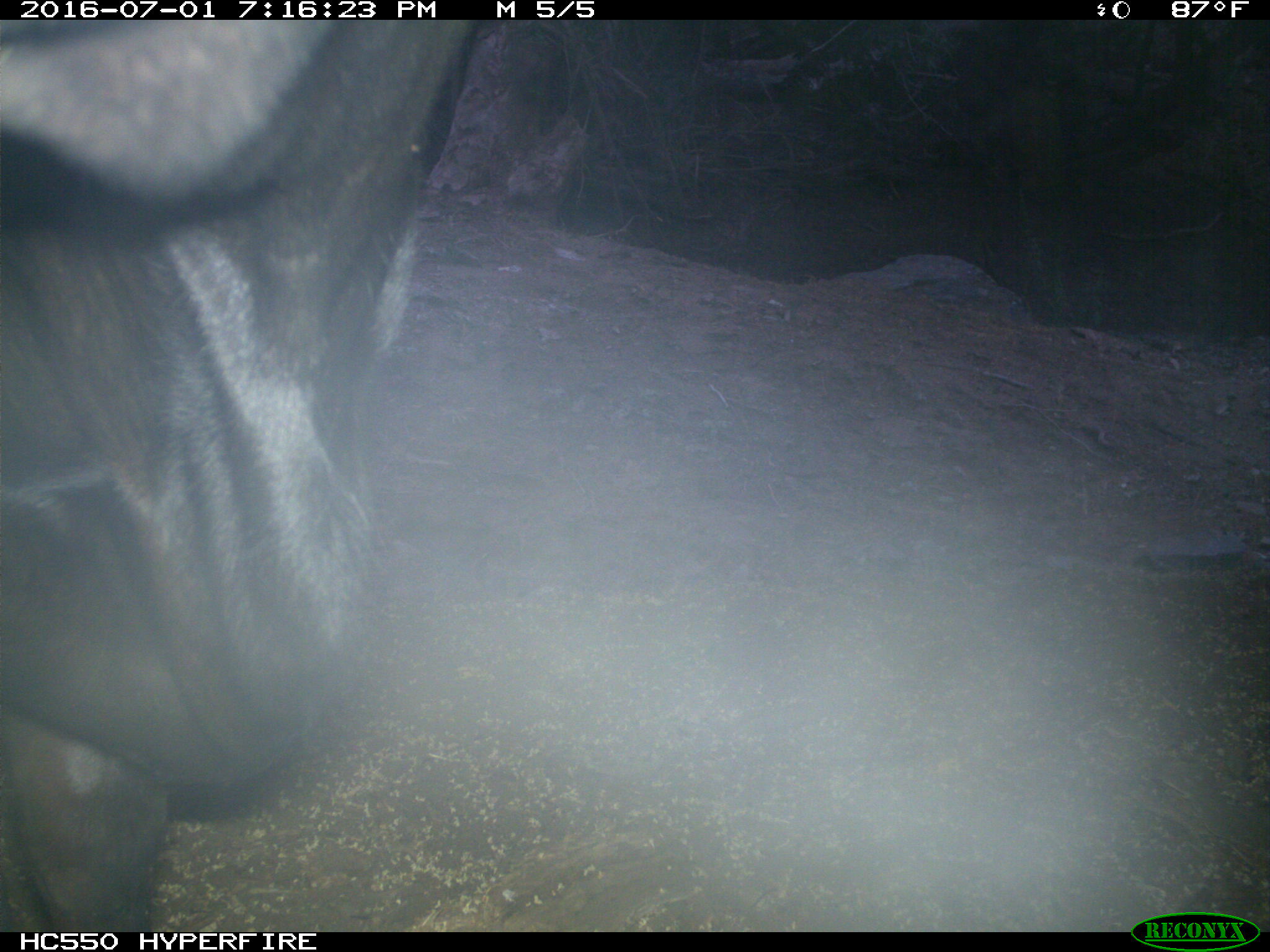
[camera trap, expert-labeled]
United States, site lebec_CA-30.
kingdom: Animalia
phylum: Chordata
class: Mammalia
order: Artiodactyla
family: Bovidae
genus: Bos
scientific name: Bos taurus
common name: domestic cow